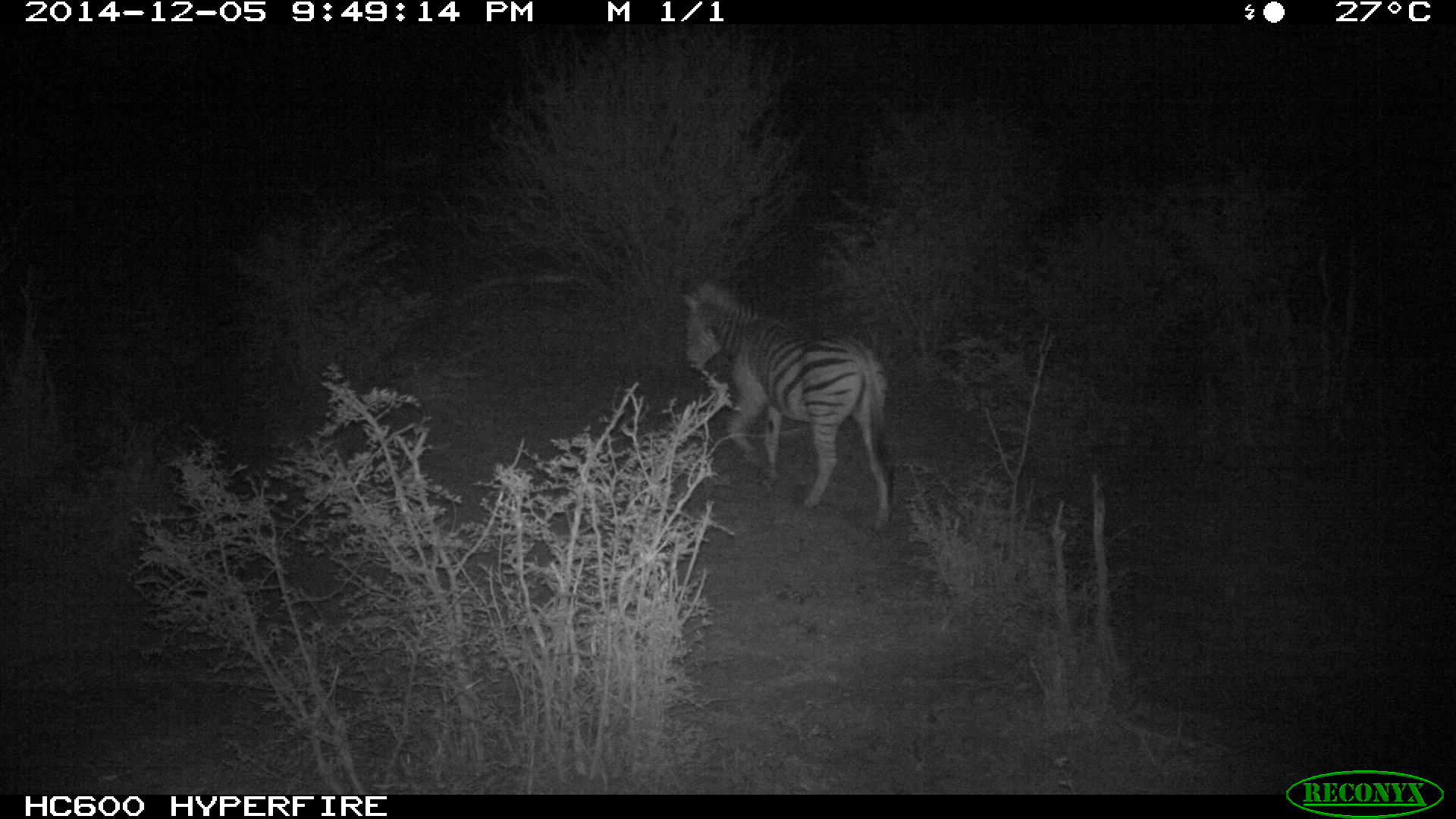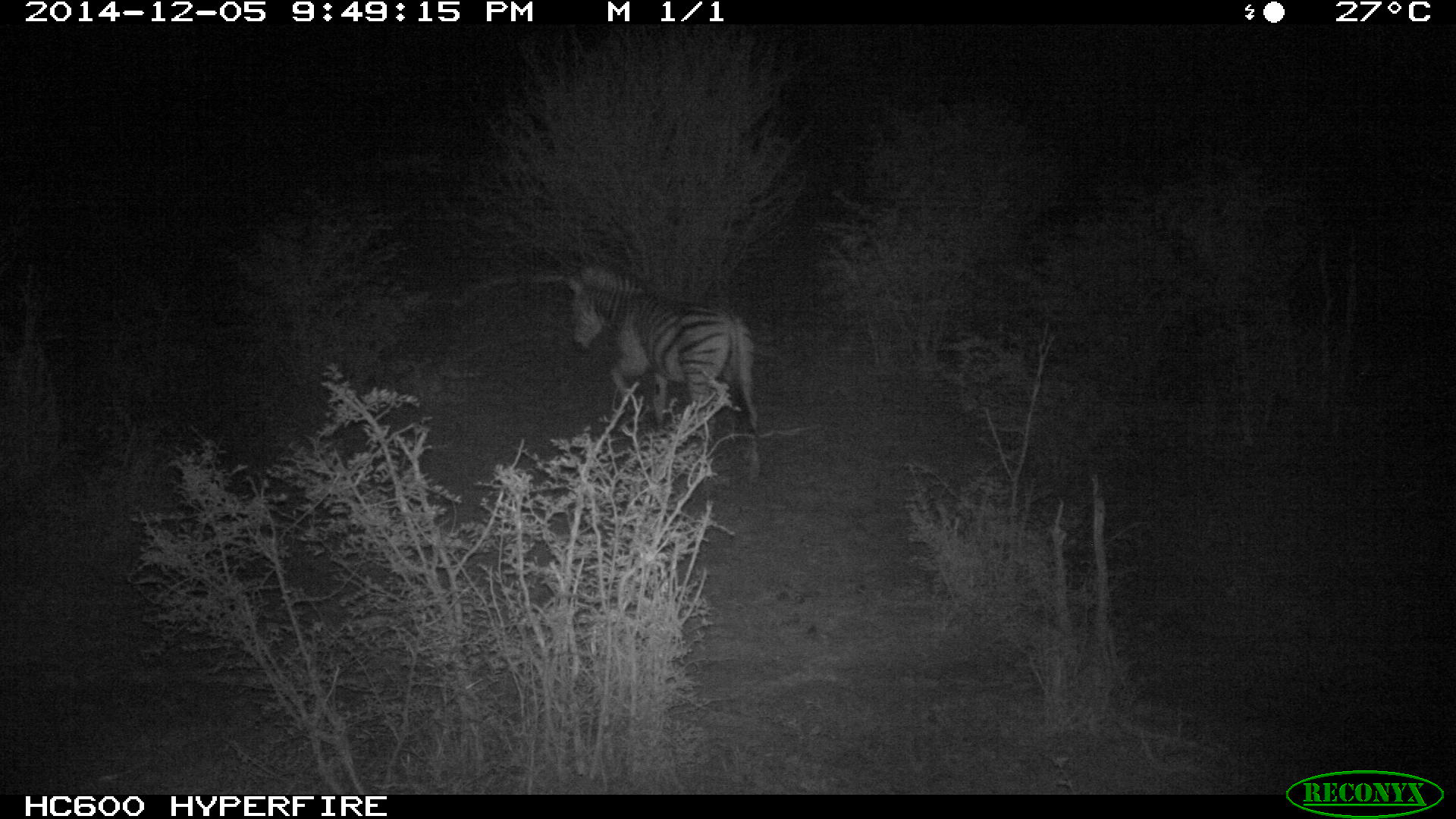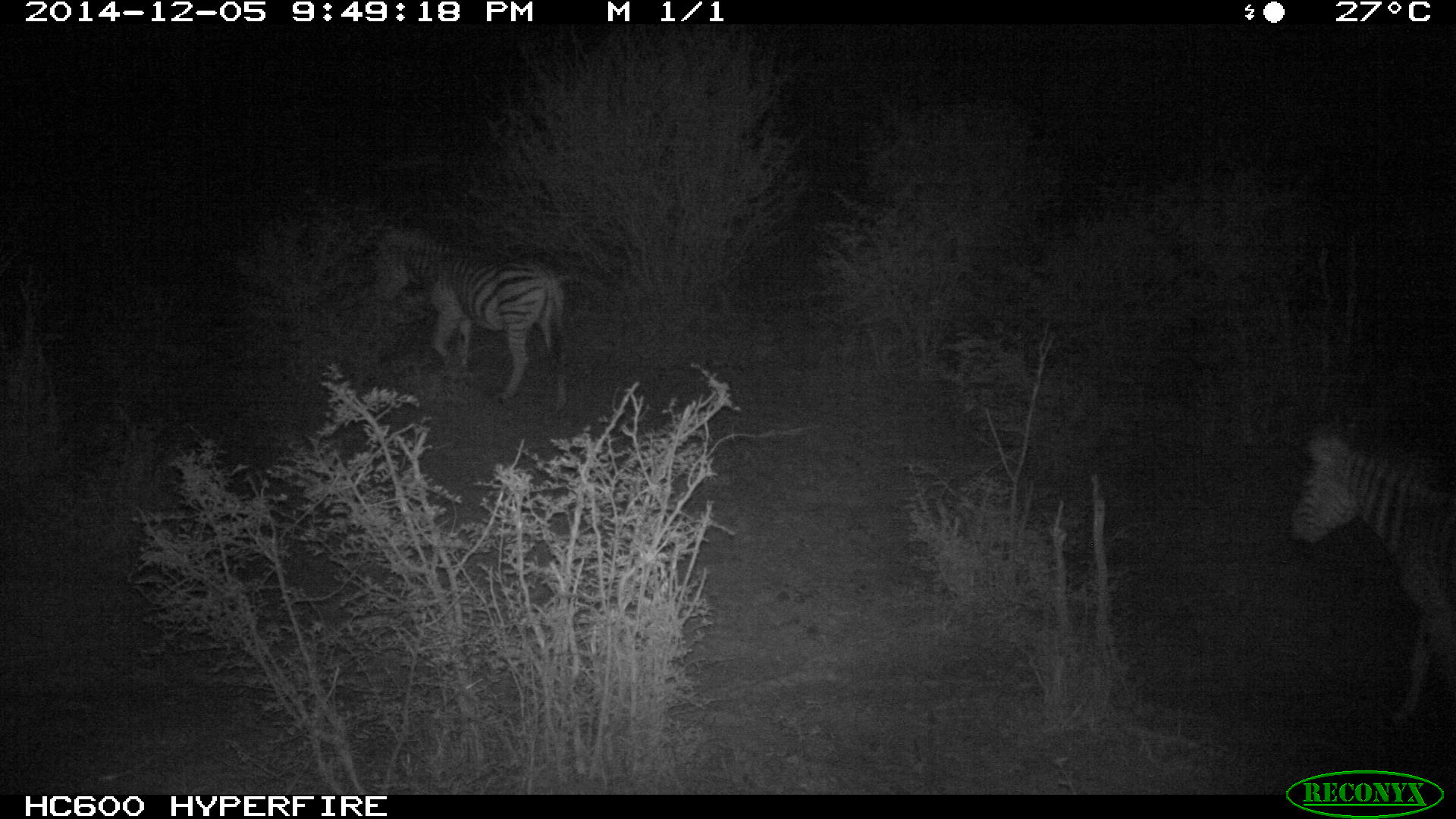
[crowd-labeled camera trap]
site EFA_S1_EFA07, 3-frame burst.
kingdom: Animalia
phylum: Chordata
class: Mammalia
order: Perissodactyla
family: Equidae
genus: Equus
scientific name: Equus quagga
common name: plains zebra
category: zebraplains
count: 1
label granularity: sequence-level